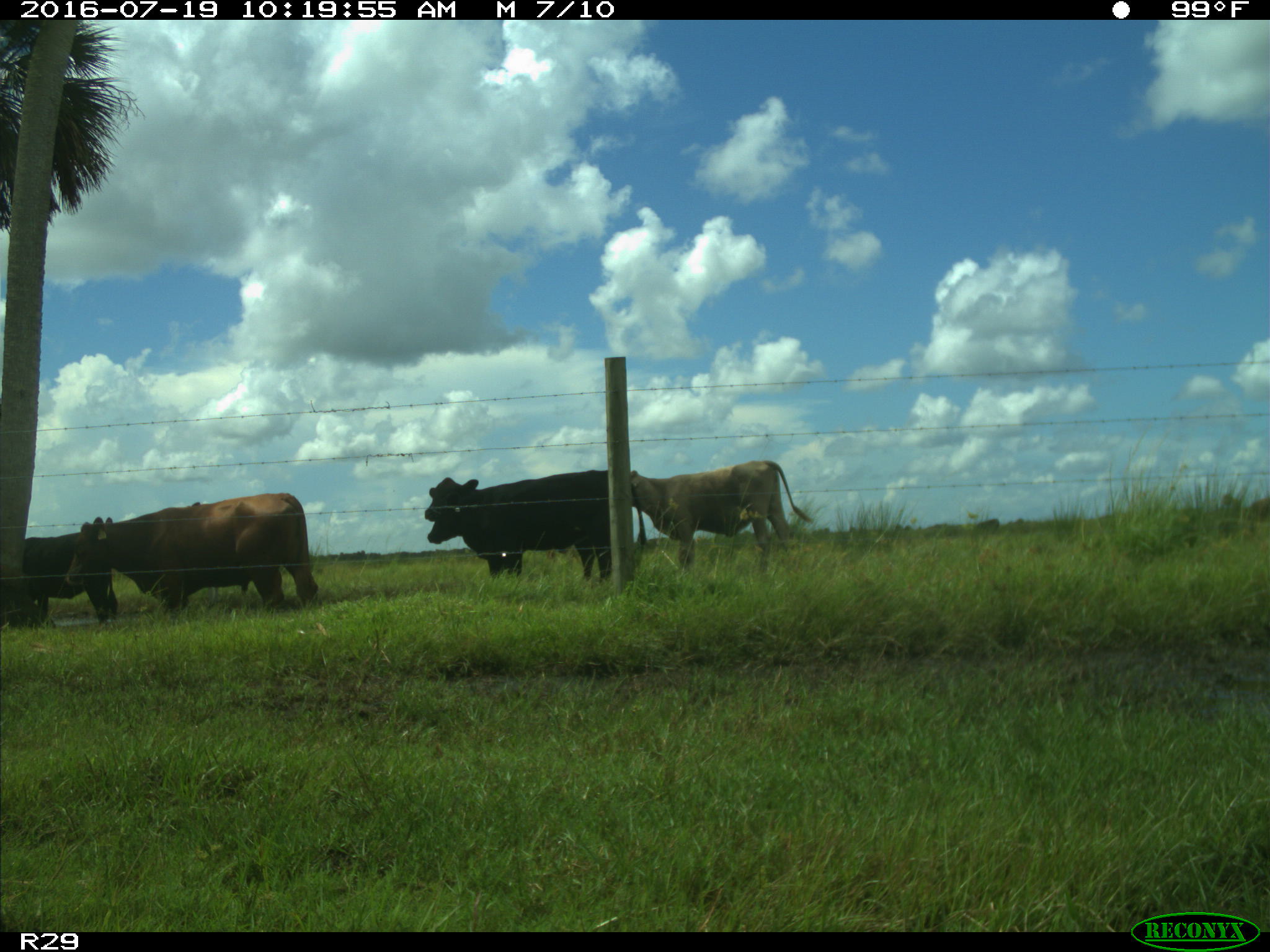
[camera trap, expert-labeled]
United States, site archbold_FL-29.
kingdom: Animalia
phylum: Chordata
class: Mammalia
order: Artiodactyla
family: Bovidae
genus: Bos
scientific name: Bos taurus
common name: domestic cow